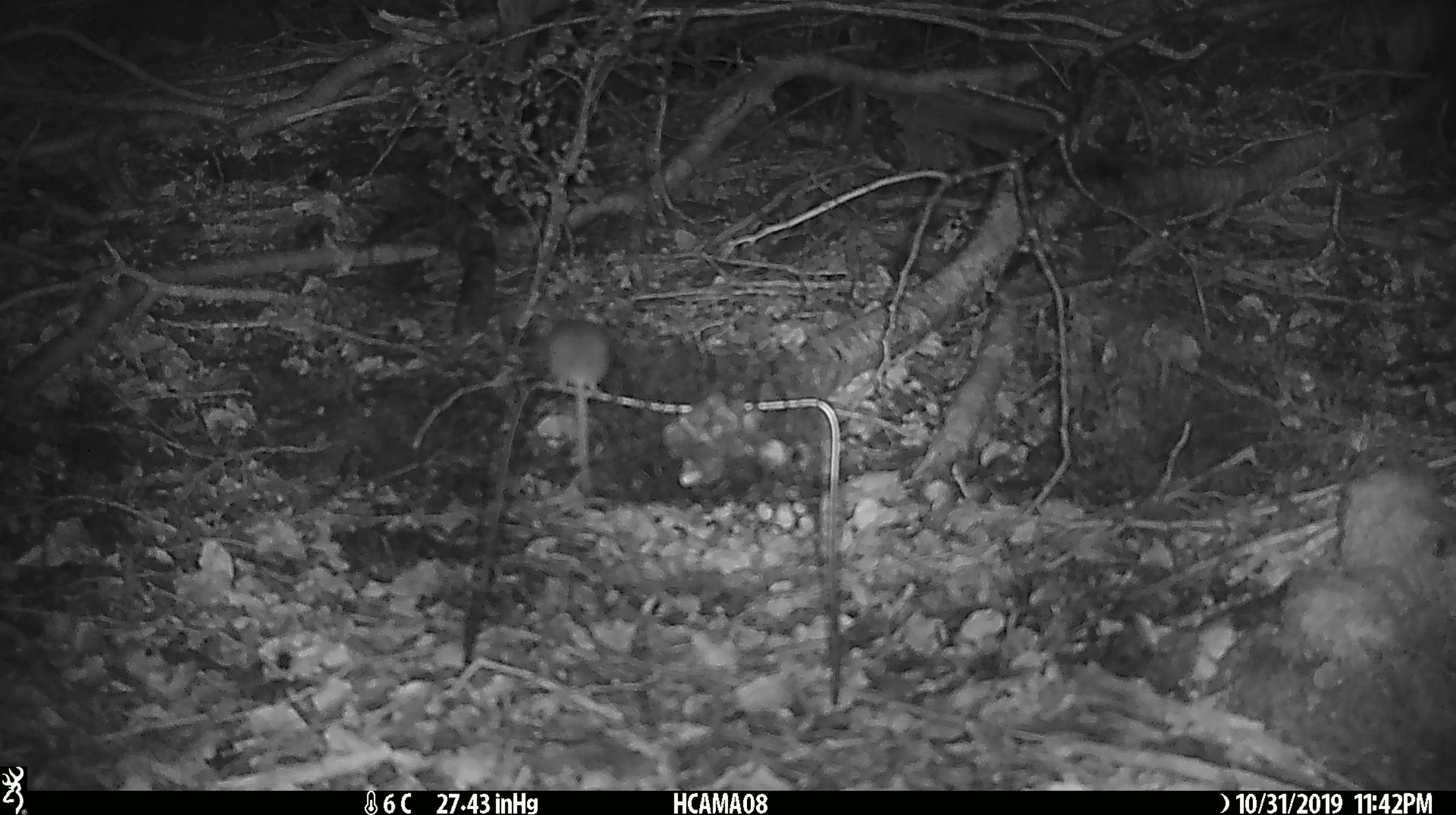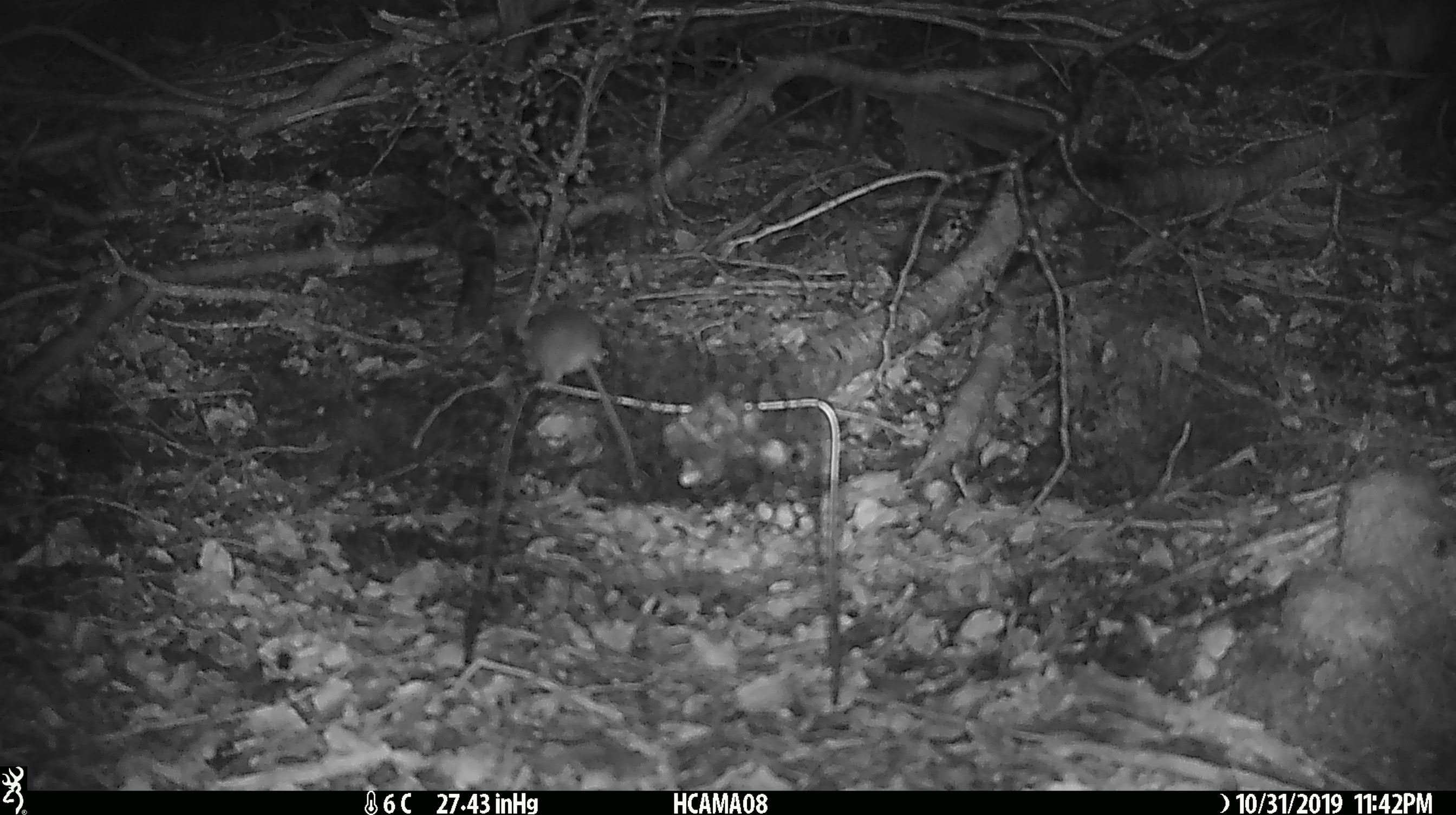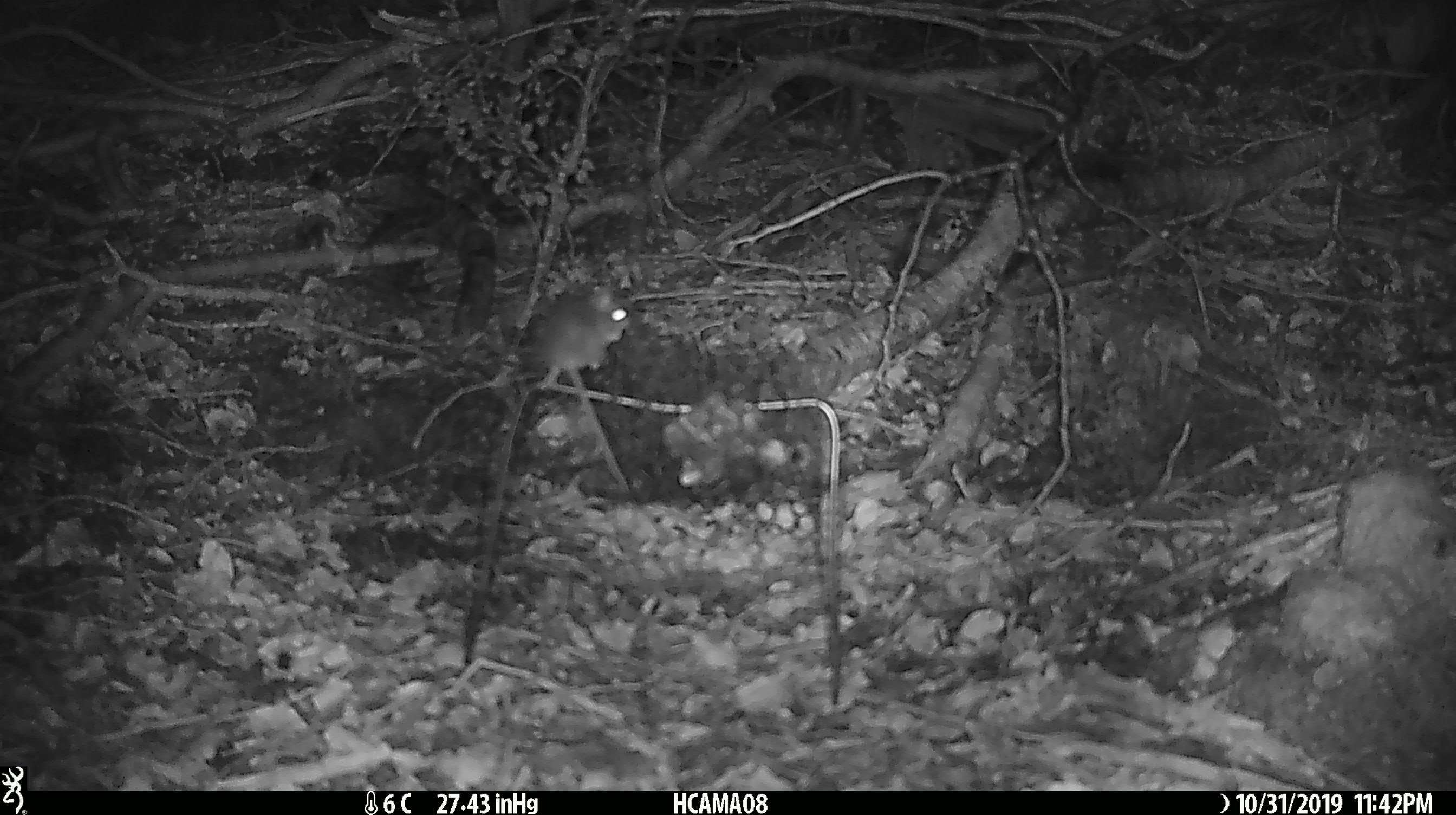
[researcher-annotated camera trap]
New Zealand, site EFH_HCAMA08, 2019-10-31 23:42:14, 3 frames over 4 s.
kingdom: Animalia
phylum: Chordata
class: Mammalia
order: Rodentia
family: Muridae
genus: Mus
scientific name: Mus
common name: mouse